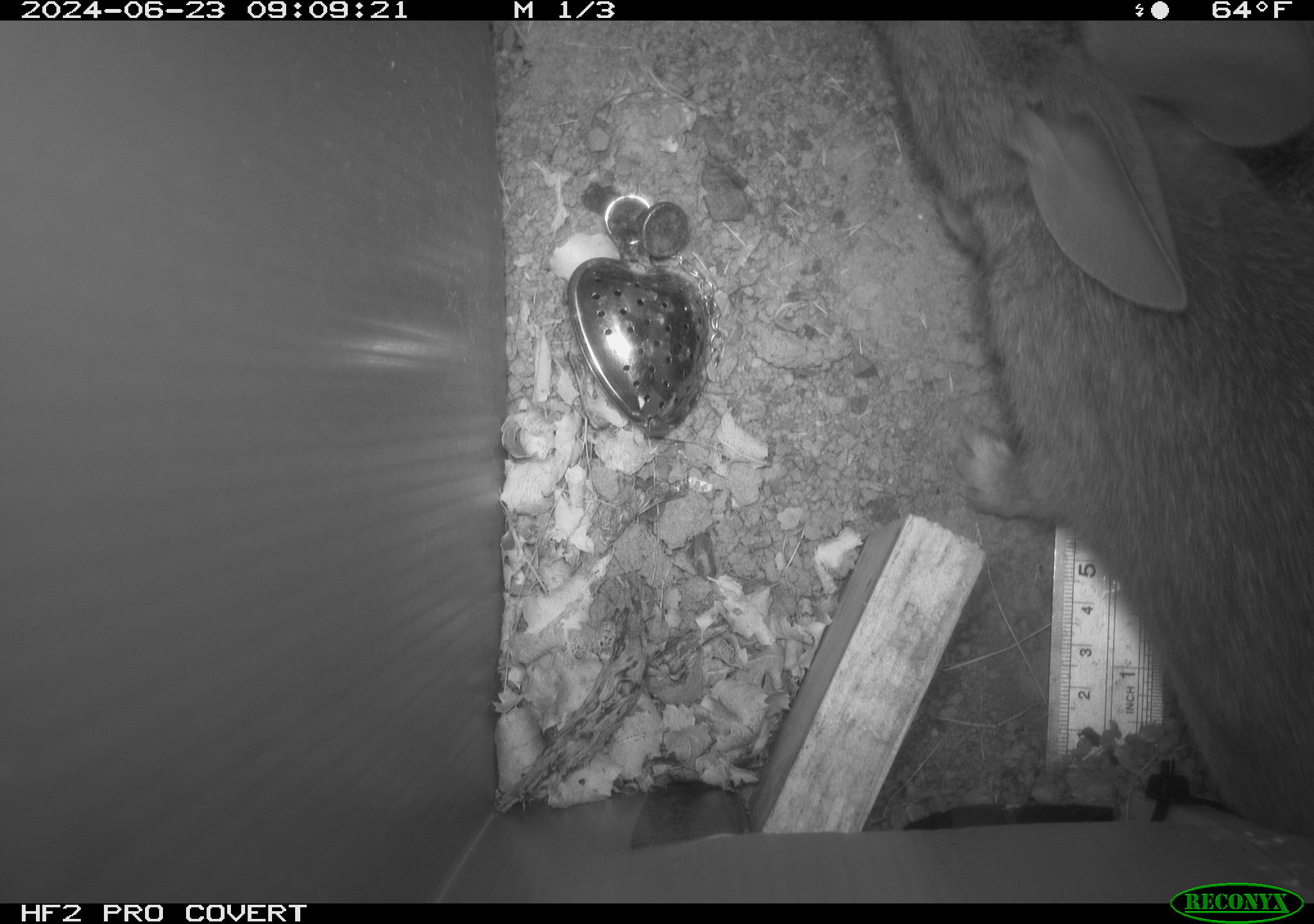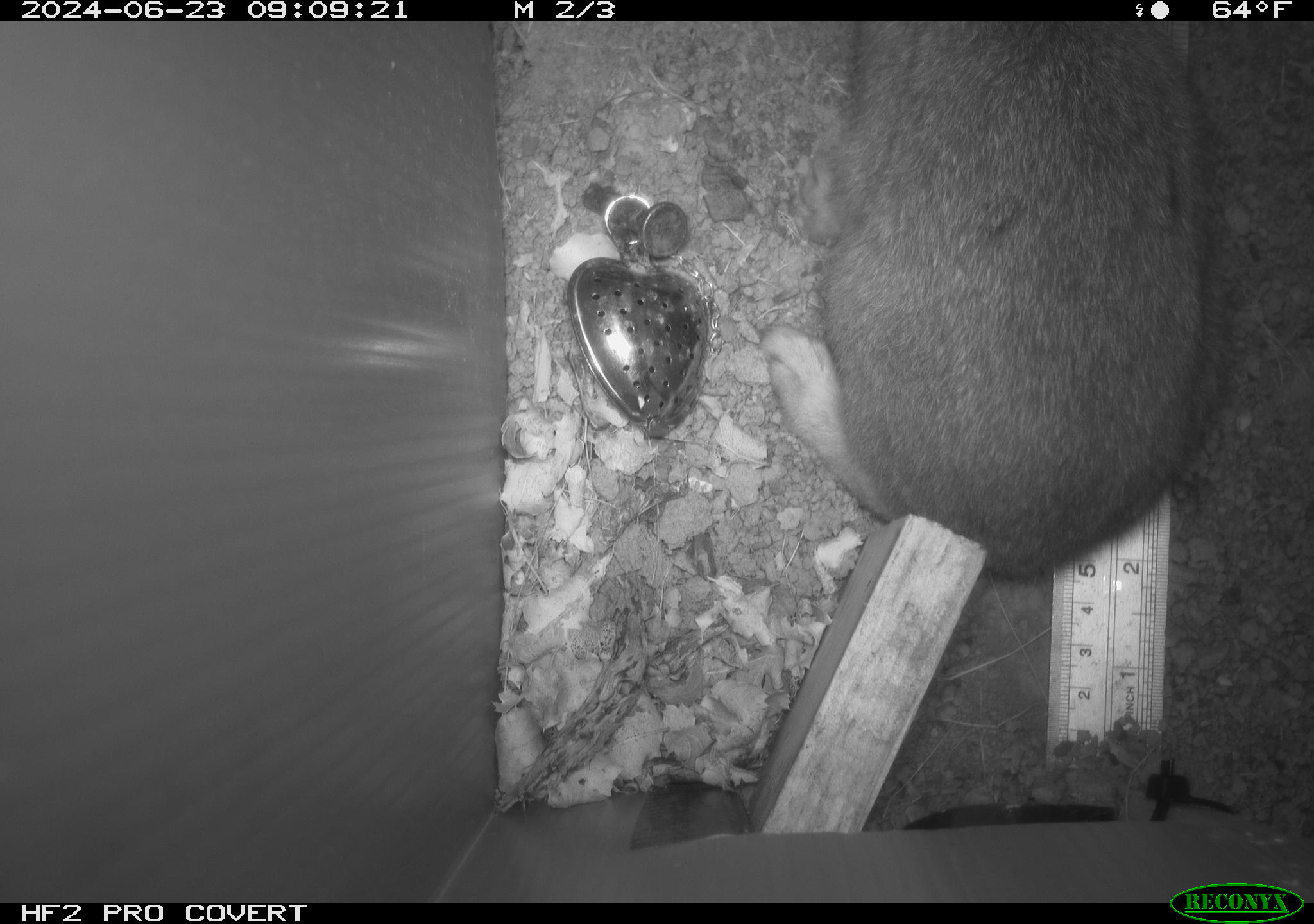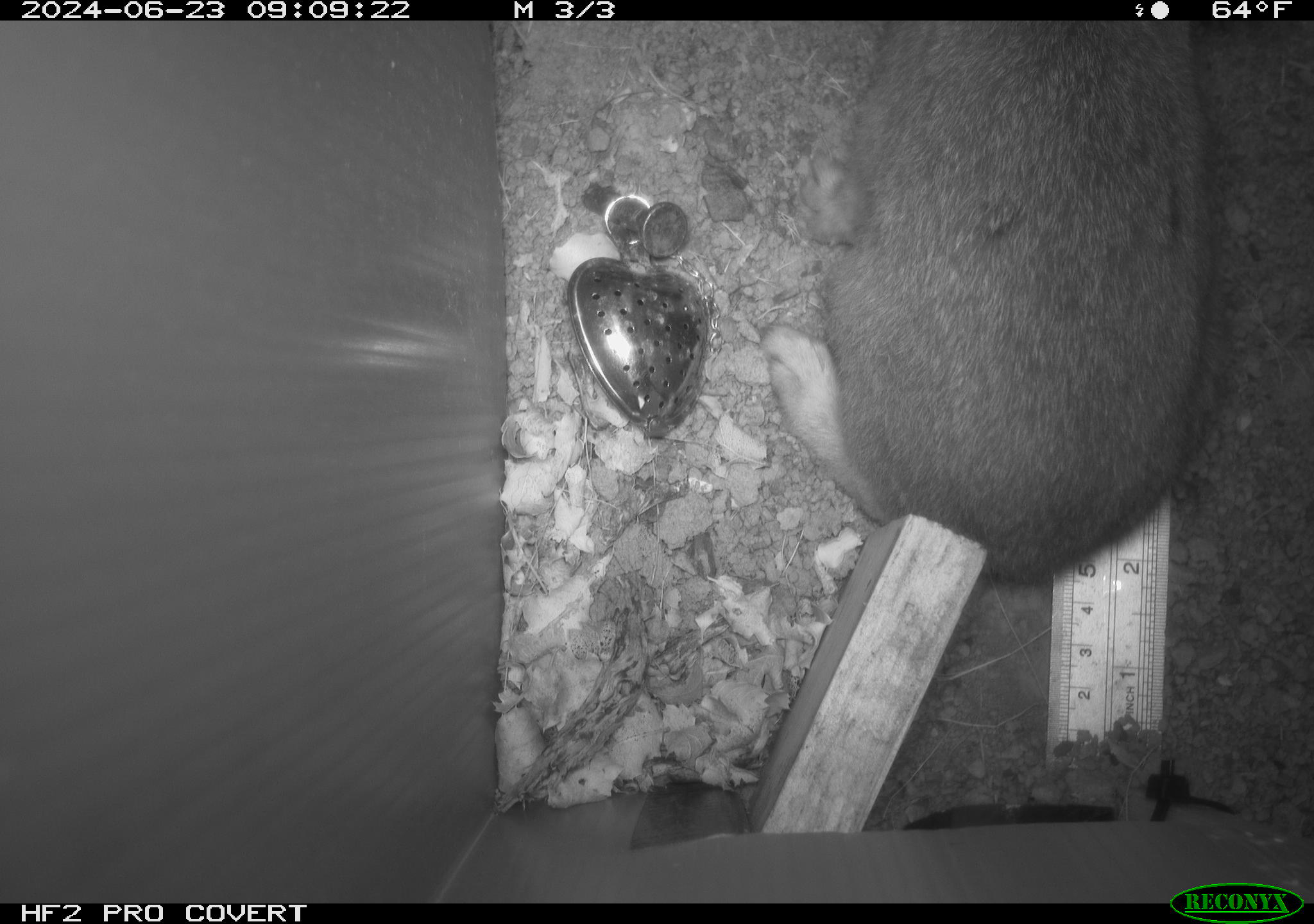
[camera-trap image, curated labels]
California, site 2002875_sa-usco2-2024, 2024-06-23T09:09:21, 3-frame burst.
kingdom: Animalia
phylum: Chordata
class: Mammalia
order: Lagomorpha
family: Leporidae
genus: Sylvilagus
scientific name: Sylvilagus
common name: cottontail rabbits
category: sylvilagus species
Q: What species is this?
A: Sylvilagus species (cottontail rabbits) (Sylvilagus).